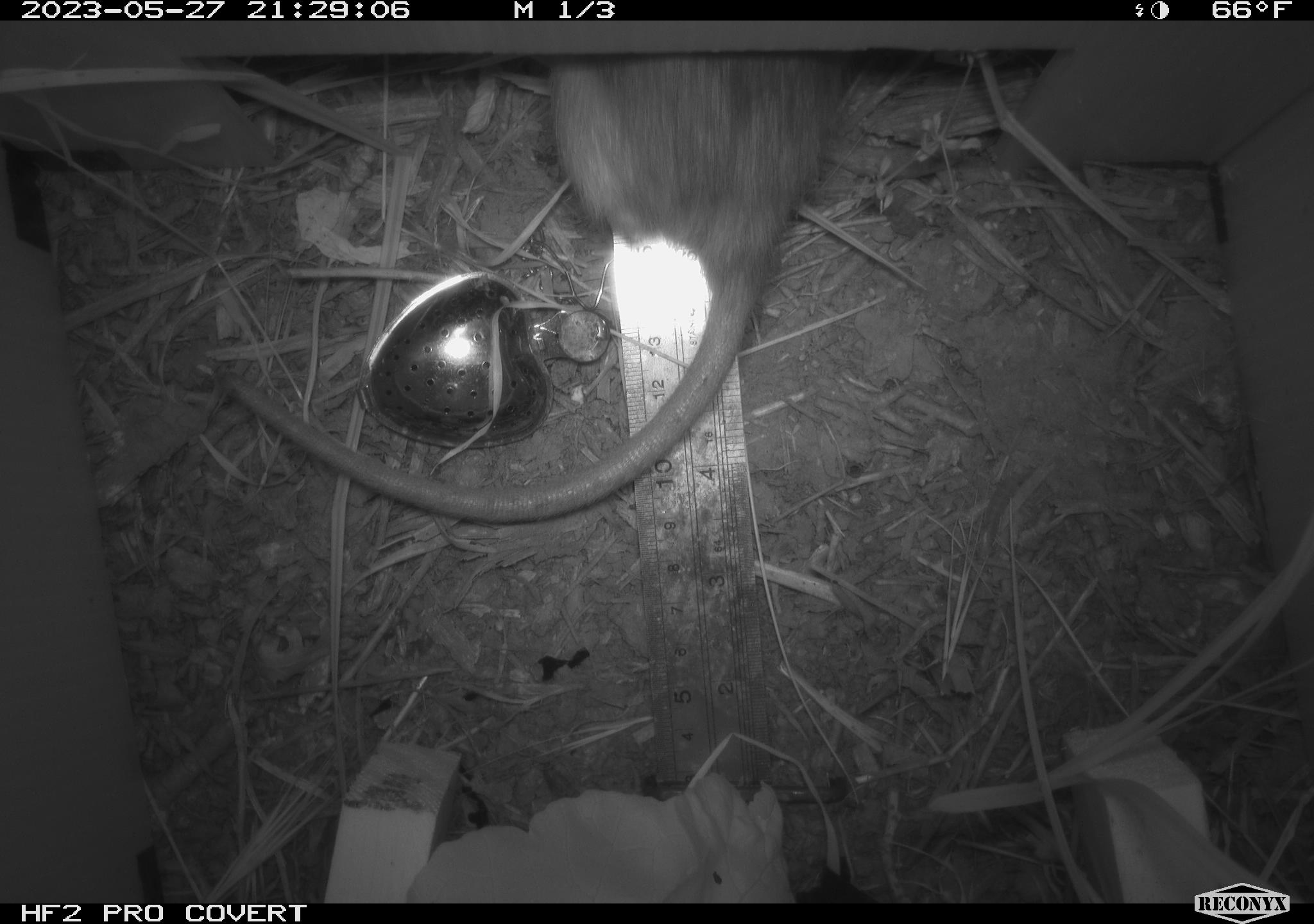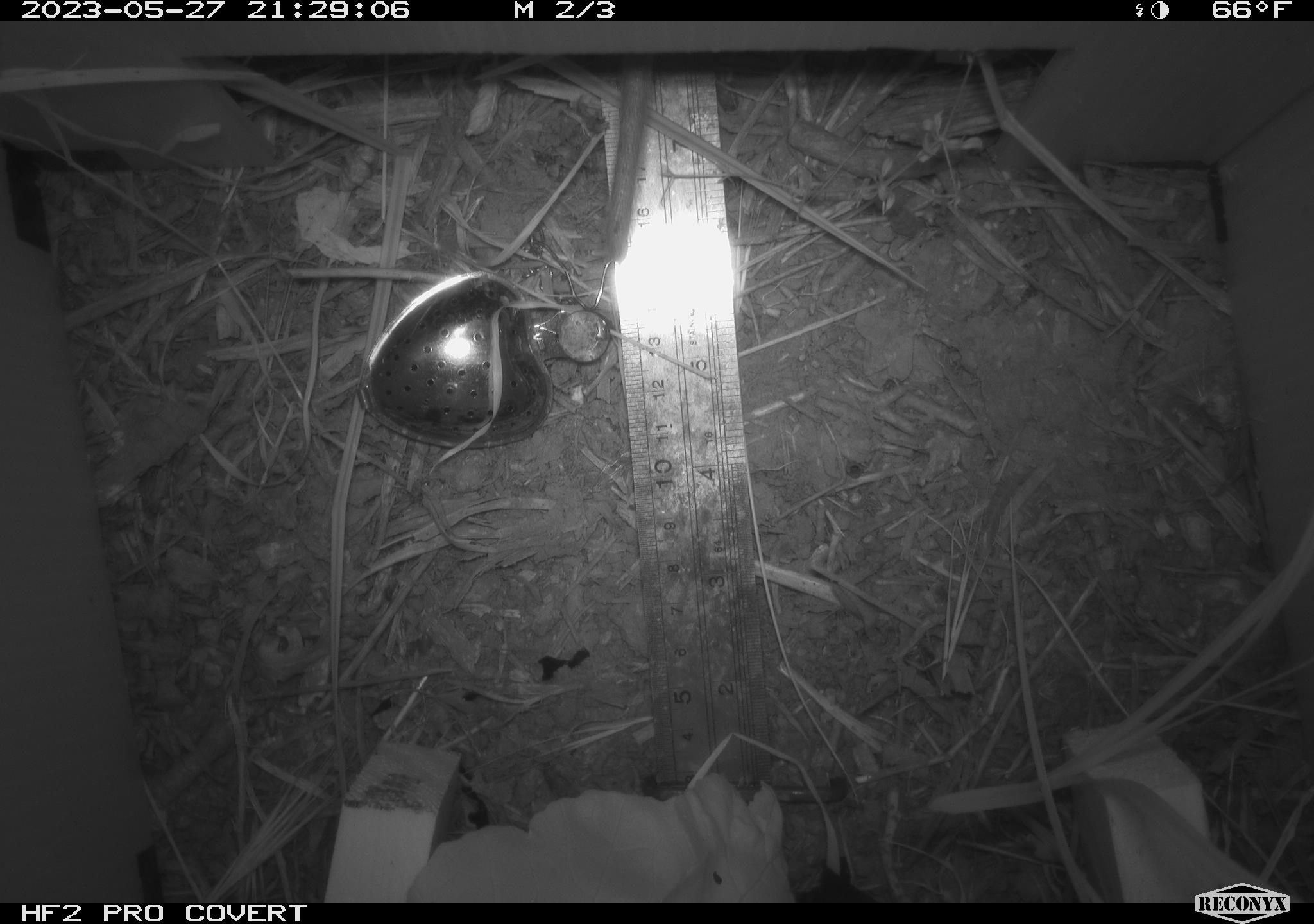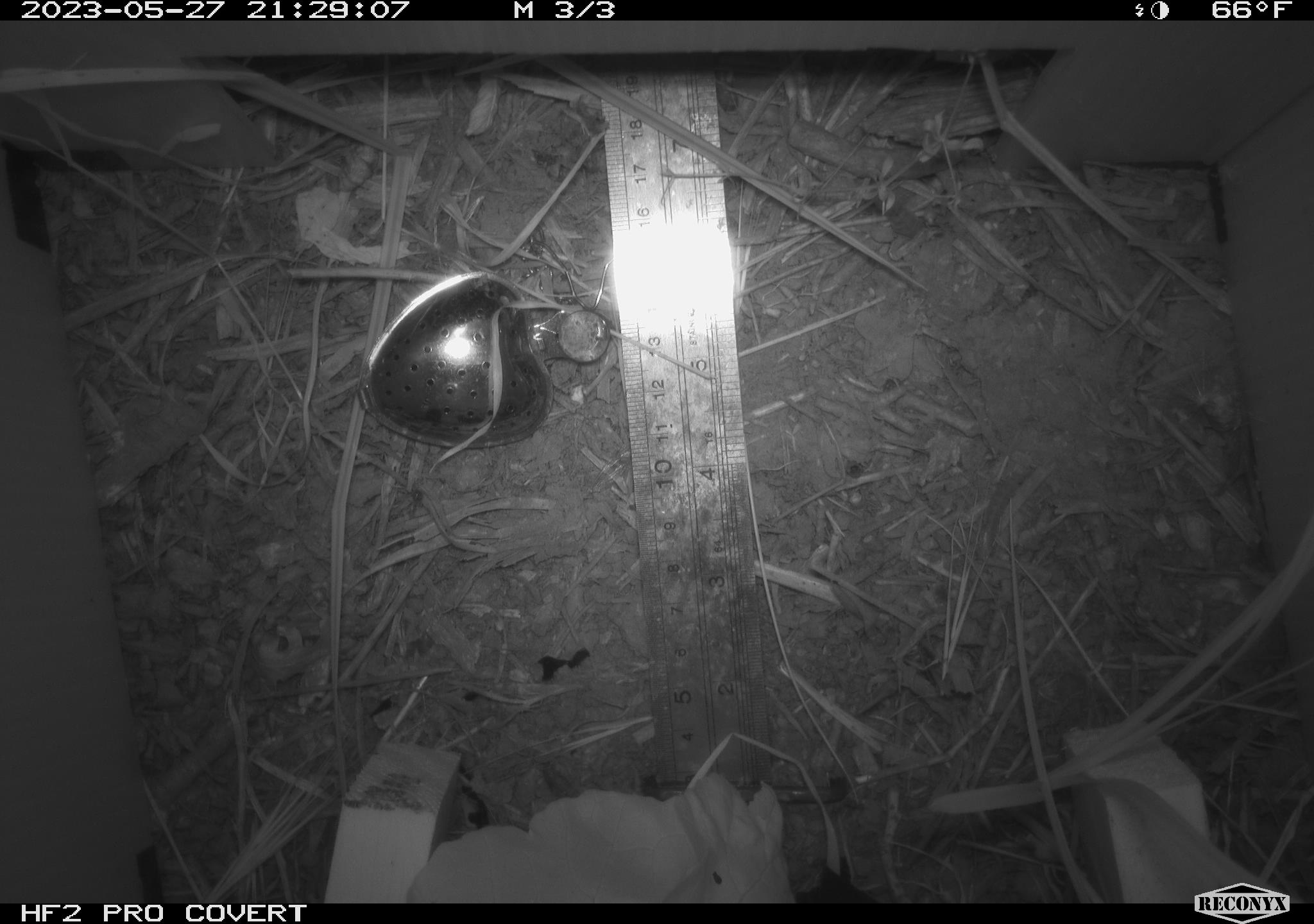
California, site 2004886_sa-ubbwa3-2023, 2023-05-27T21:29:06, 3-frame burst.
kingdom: Animalia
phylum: Chordata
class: Mammalia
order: Rodentia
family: Muridae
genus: Rattus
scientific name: Rattus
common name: rat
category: rattus species